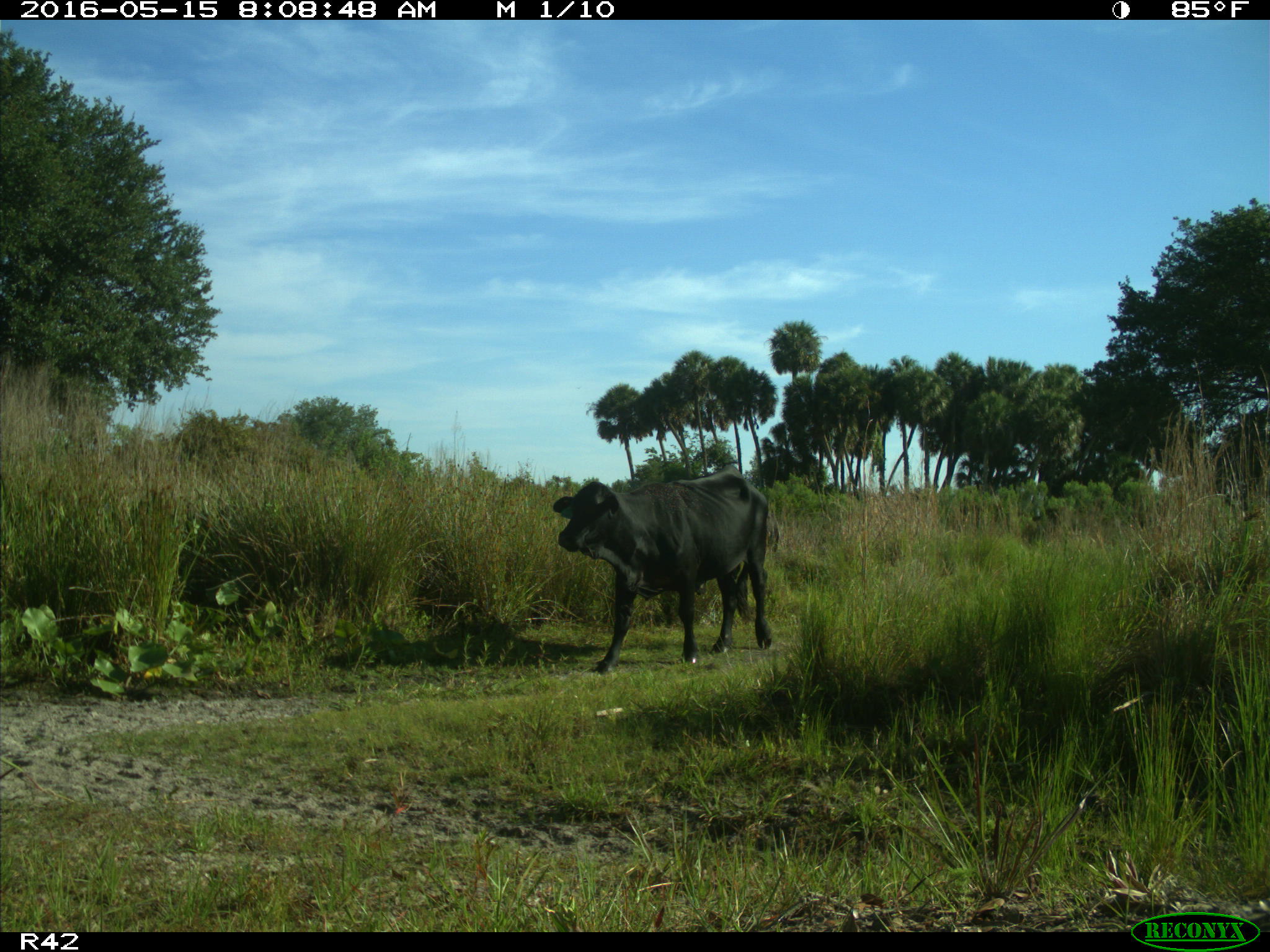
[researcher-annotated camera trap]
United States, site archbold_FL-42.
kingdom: Animalia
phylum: Chordata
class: Mammalia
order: Artiodactyla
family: Bovidae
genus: Bos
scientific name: Bos taurus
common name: domestic cow